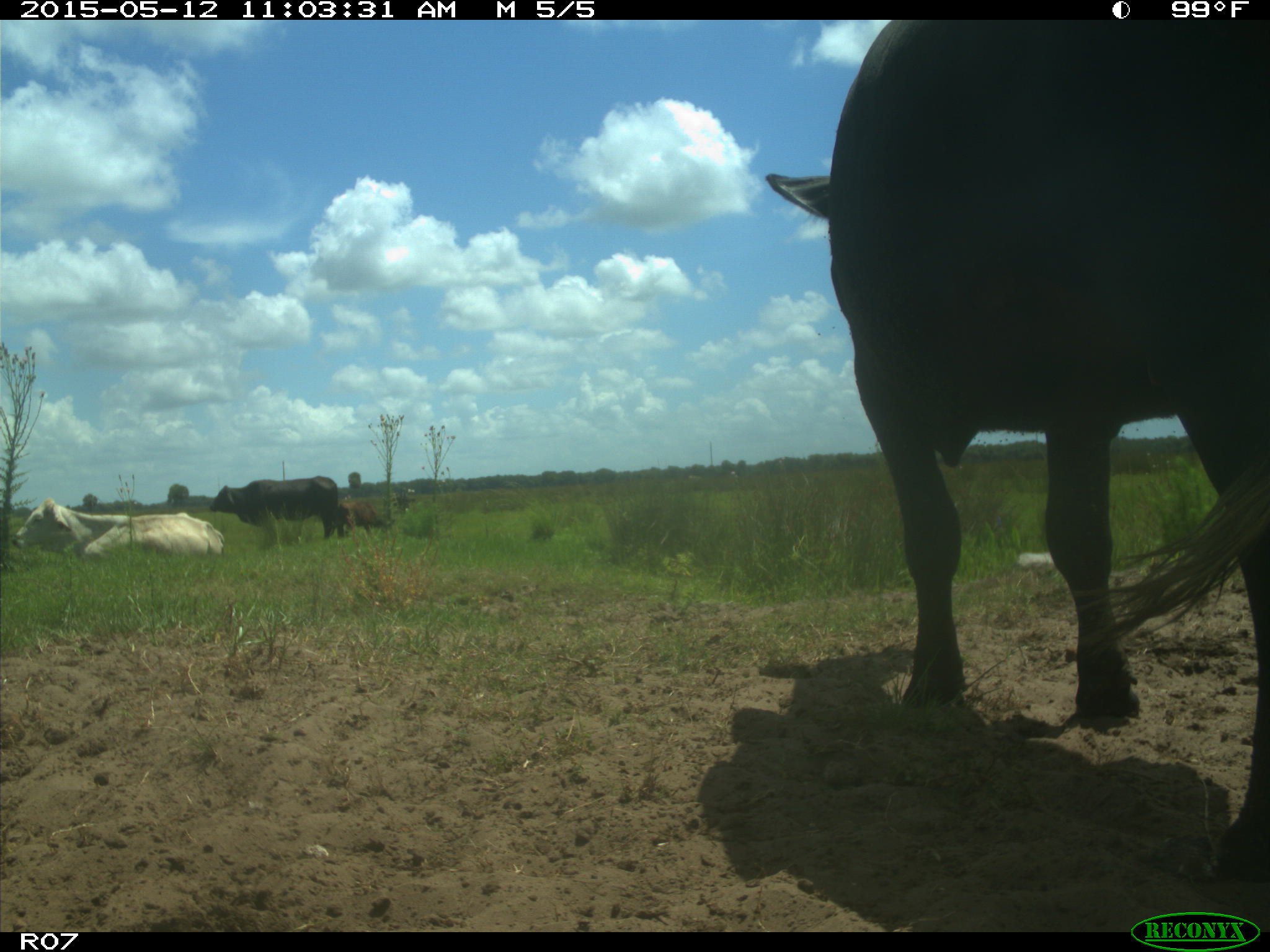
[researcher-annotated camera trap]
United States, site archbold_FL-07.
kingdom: Animalia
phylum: Chordata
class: Mammalia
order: Artiodactyla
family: Bovidae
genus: Bos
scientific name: Bos taurus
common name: domestic cow